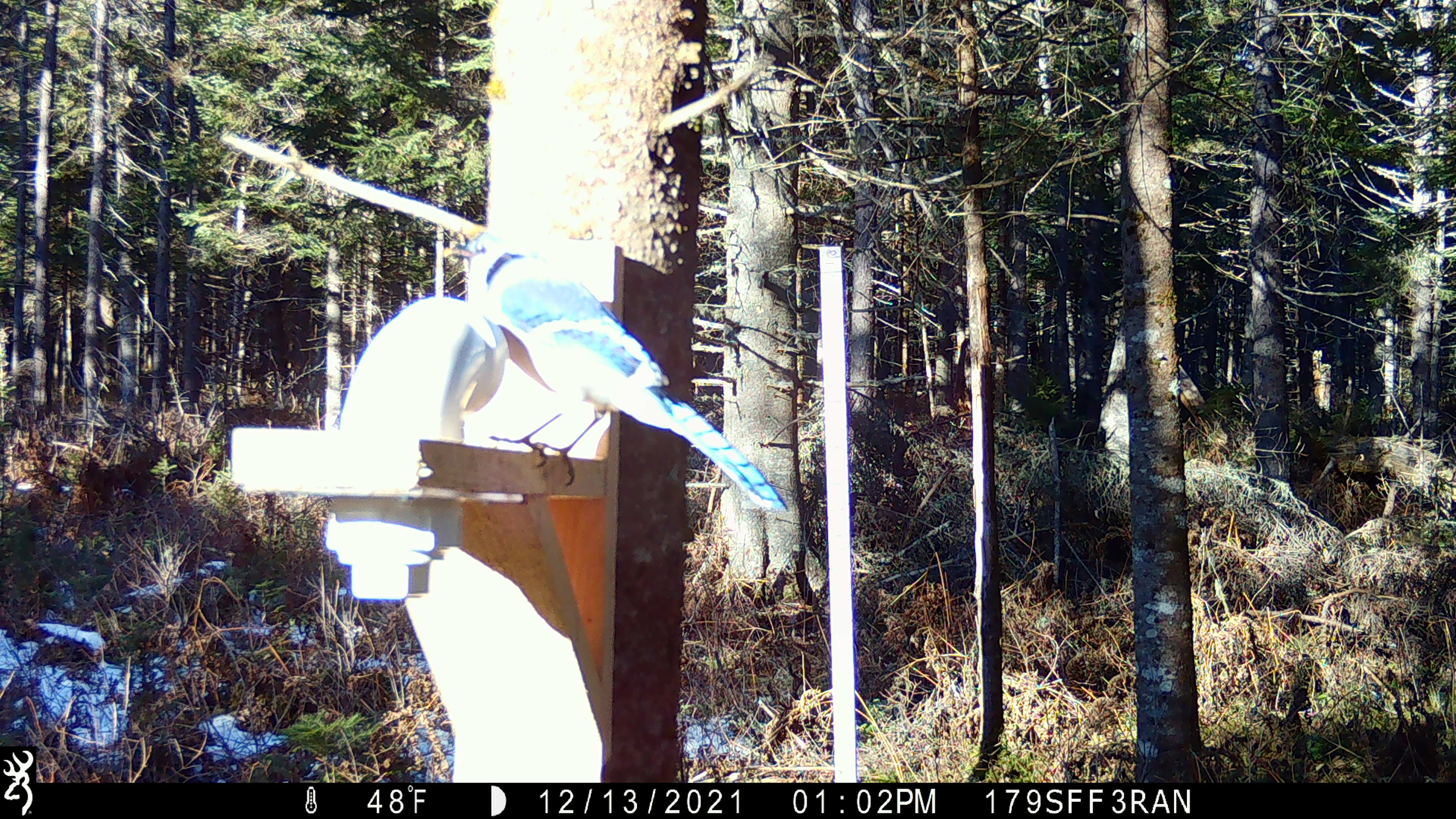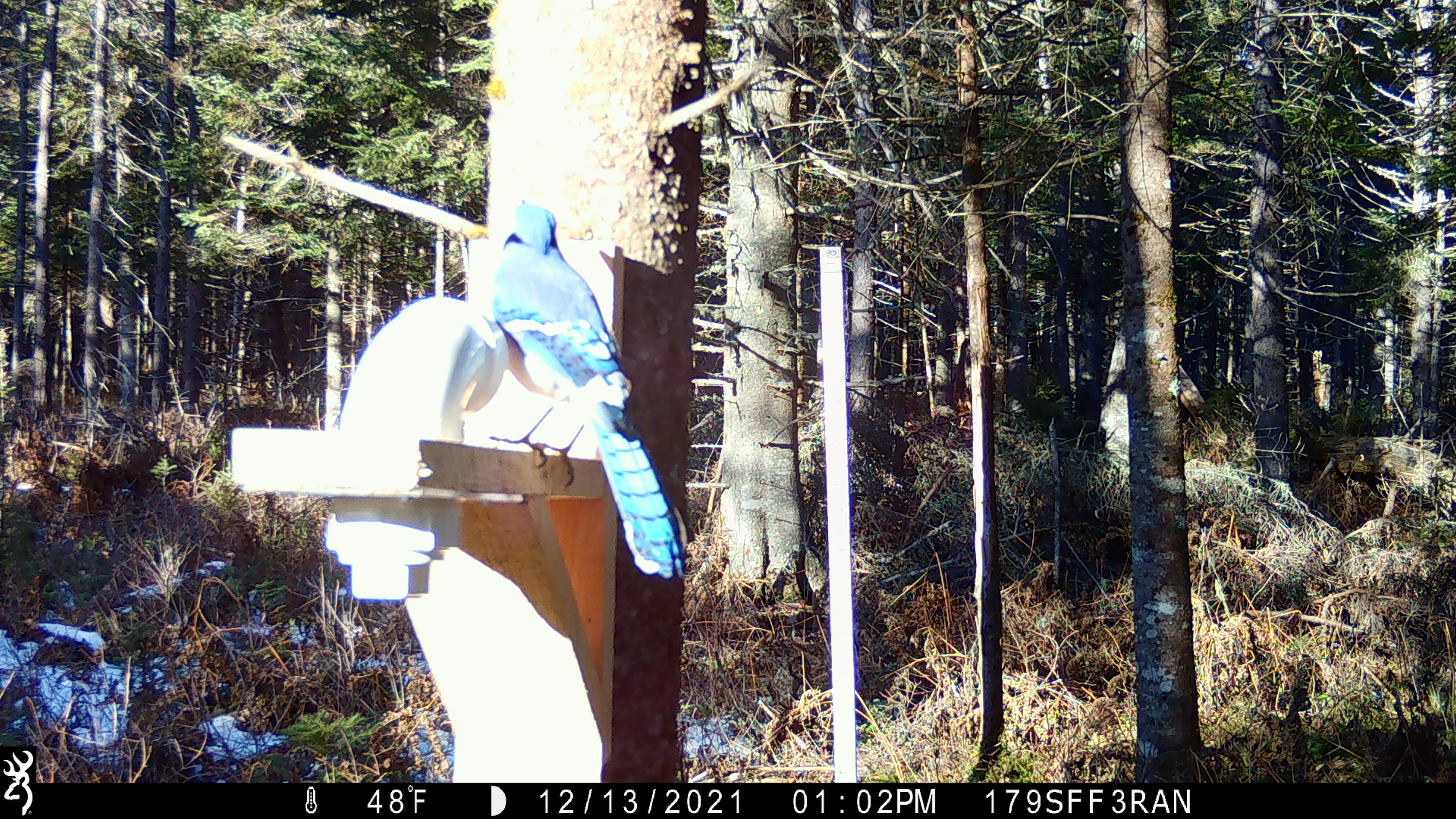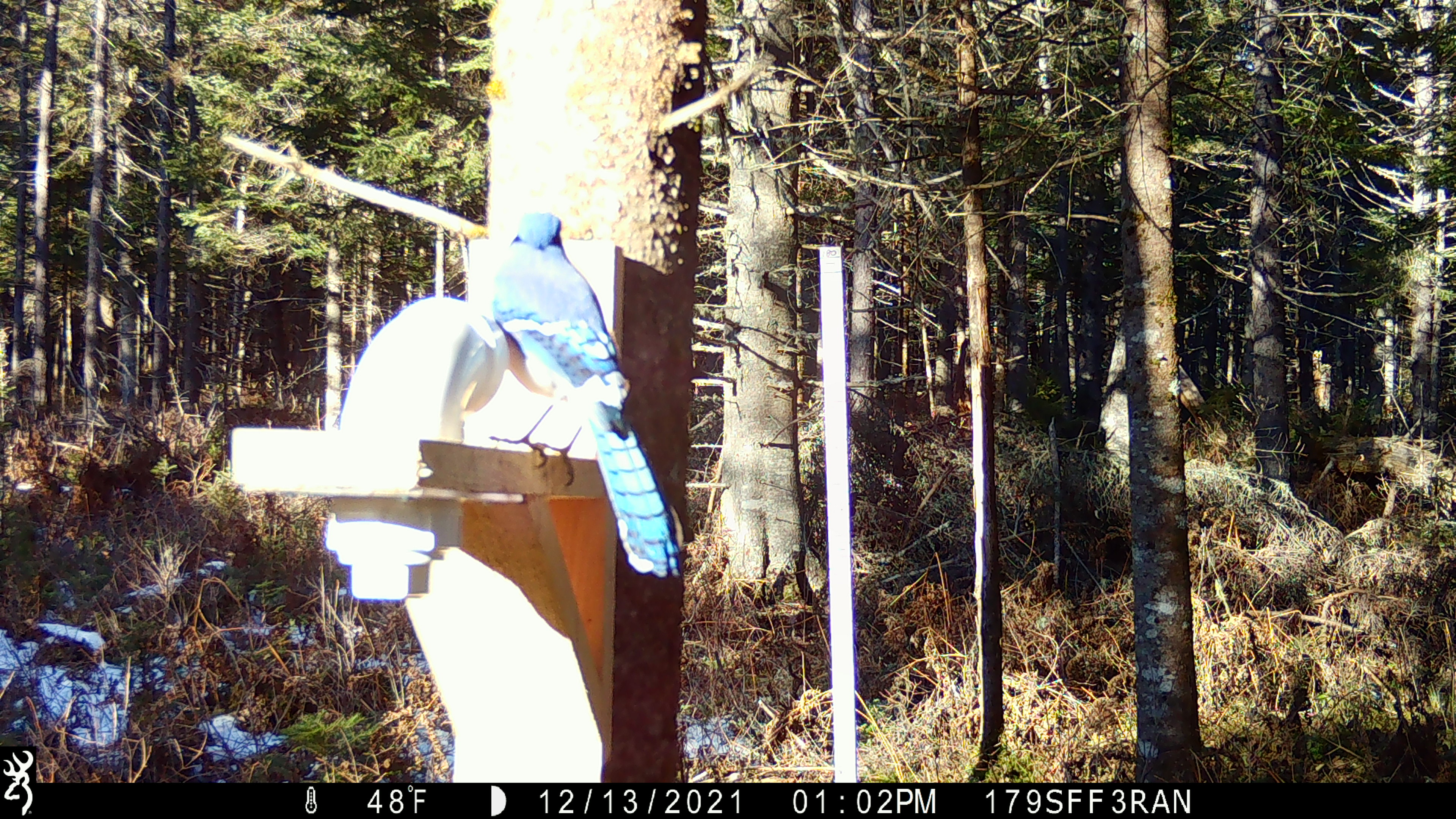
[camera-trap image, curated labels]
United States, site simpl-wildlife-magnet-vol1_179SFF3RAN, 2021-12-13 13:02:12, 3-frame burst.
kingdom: Animalia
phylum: Chordata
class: Aves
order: Passeriformes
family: Corvidae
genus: Cyanocitta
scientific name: Cyanocitta cristata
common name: blue jay